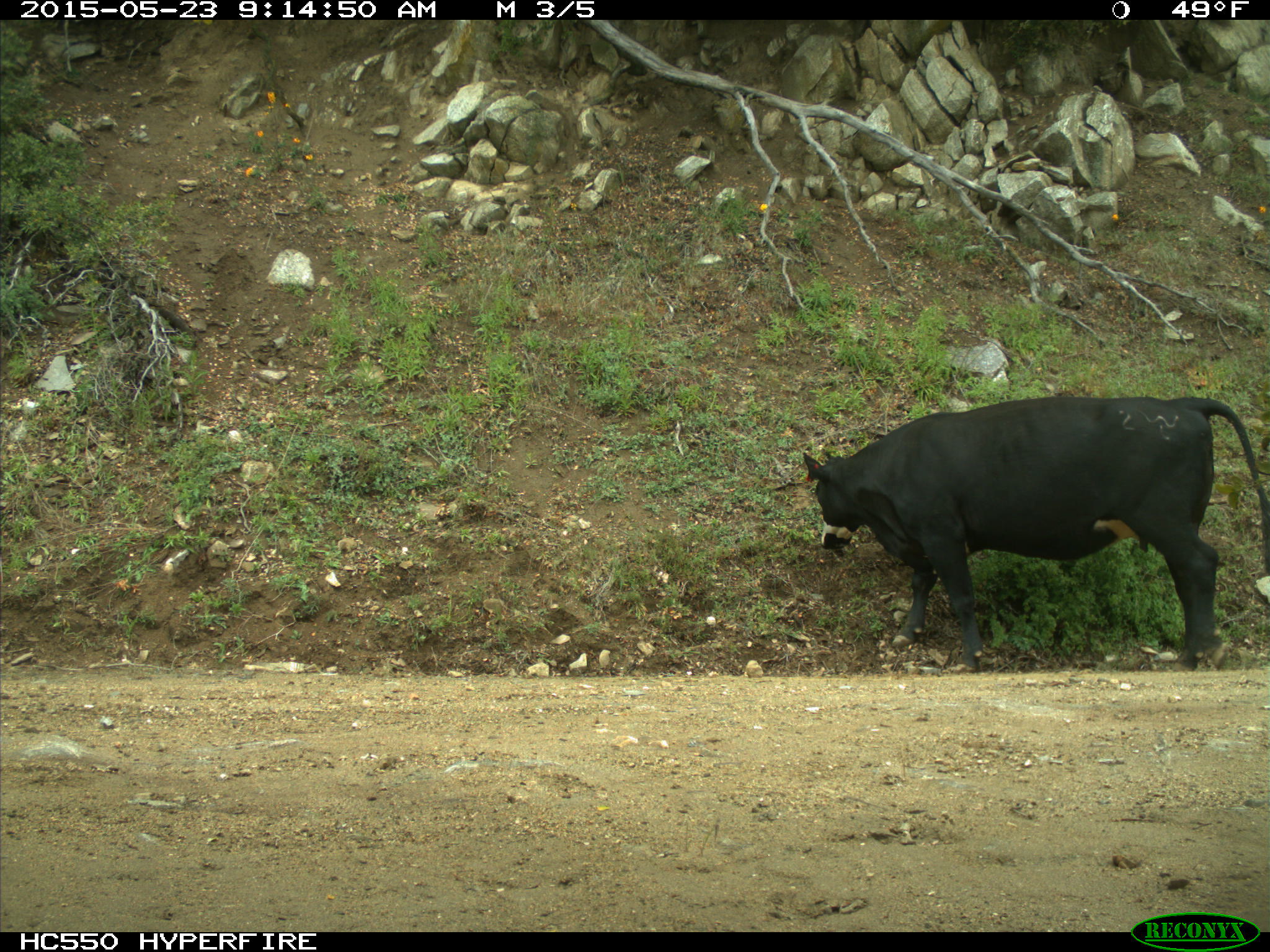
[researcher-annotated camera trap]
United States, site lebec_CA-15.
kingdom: Animalia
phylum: Chordata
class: Mammalia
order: Artiodactyla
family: Bovidae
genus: Bos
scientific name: Bos taurus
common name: domestic cow